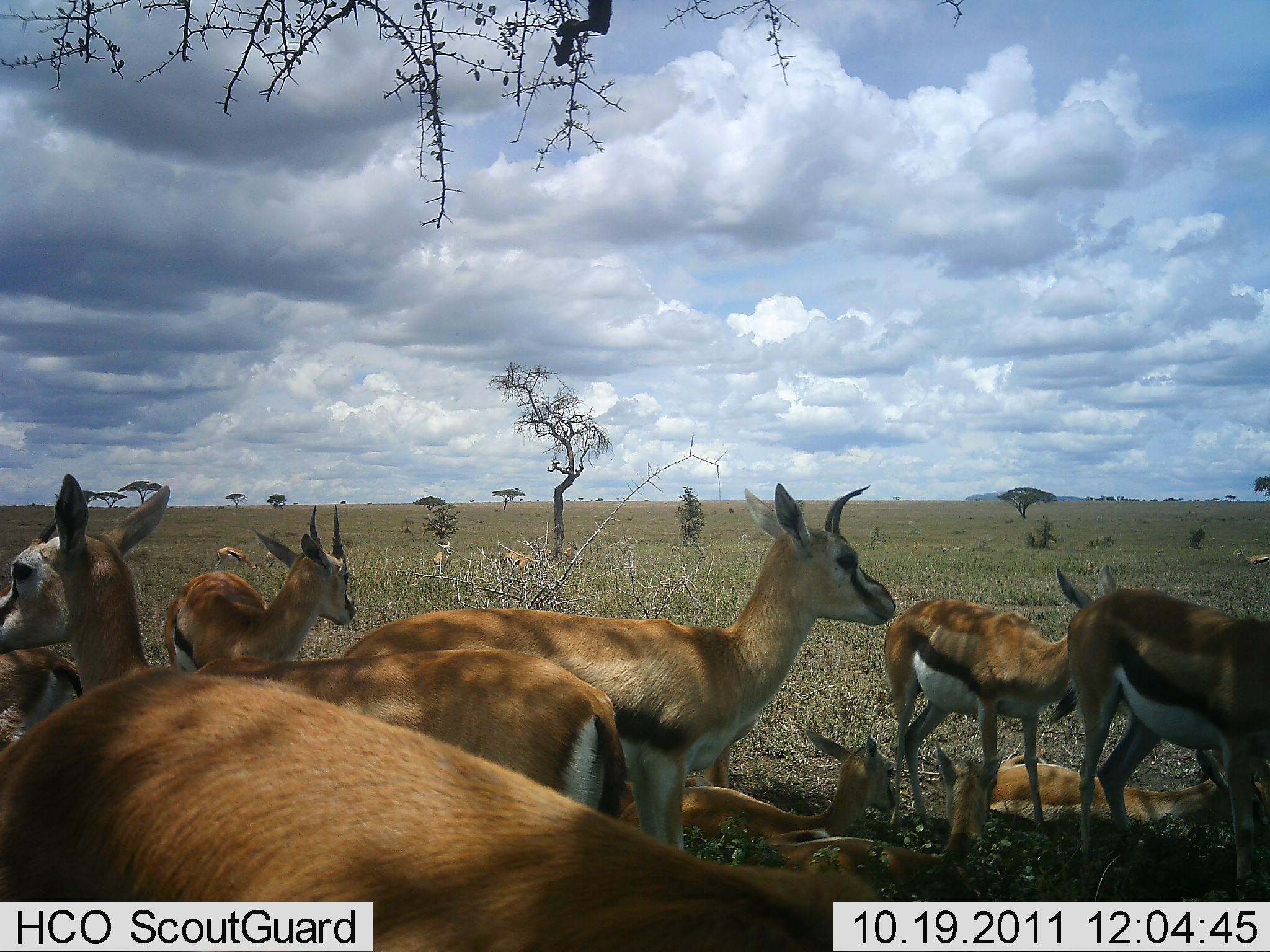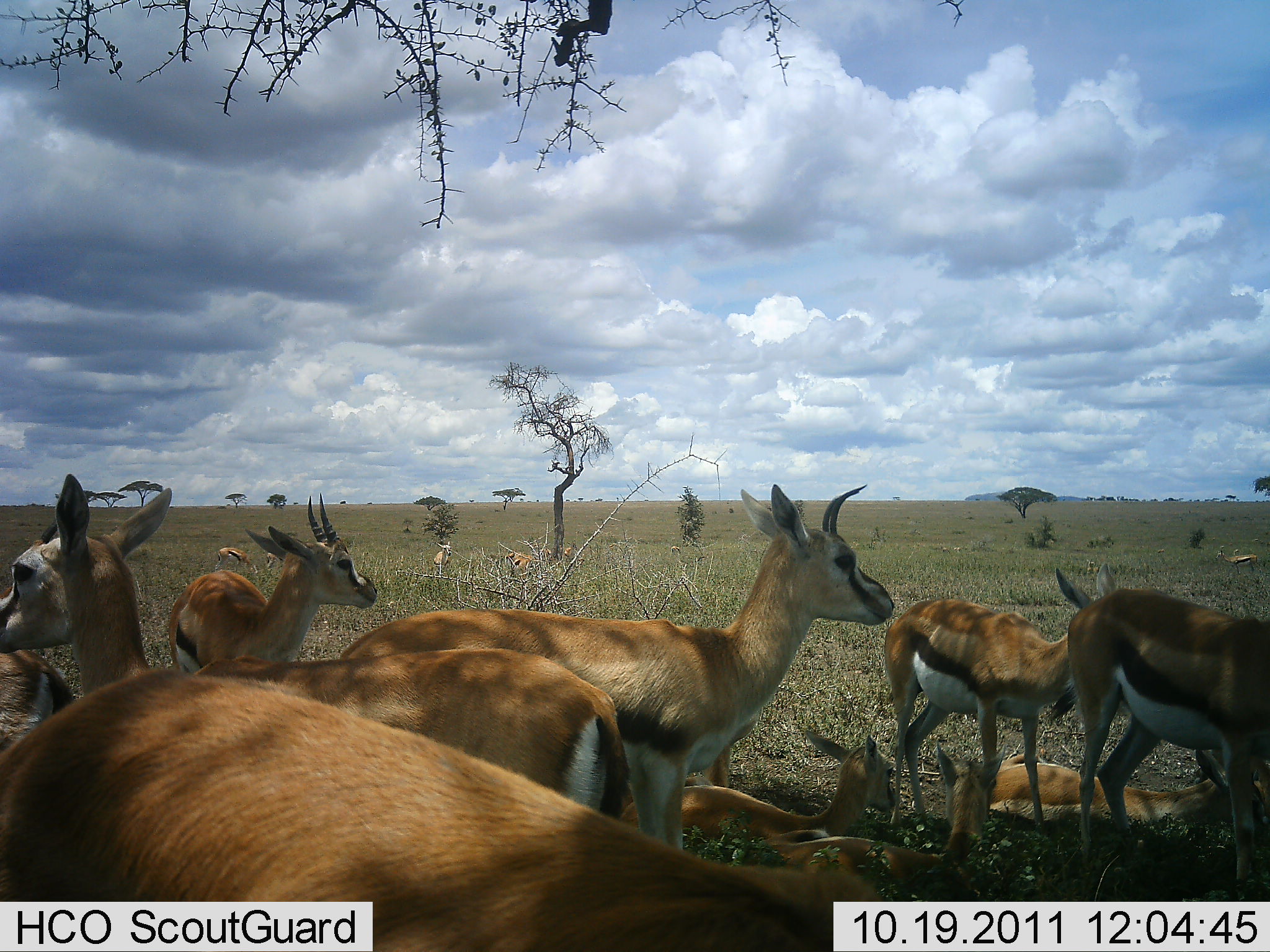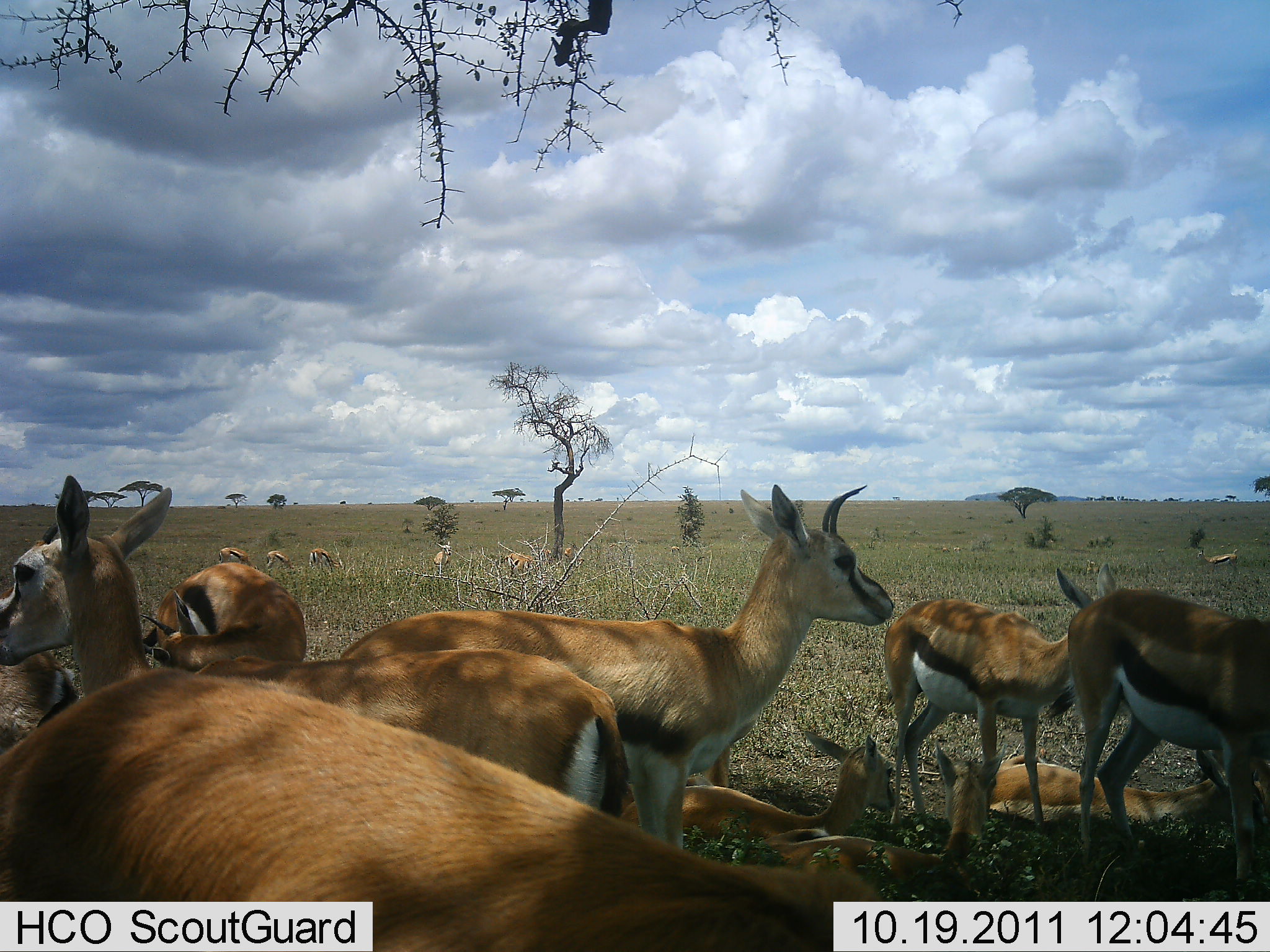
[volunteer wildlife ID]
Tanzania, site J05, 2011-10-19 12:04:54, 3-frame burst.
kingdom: Animalia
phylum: Chordata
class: Mammalia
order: Artiodactyla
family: Bovidae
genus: Eudorcas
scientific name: Eudorcas thomsonii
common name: thomson's gazelle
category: gazellethomsons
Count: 11-50.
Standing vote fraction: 88%.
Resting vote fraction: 94%.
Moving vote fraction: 44%.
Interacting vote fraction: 19%.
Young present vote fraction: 38%.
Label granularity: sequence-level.